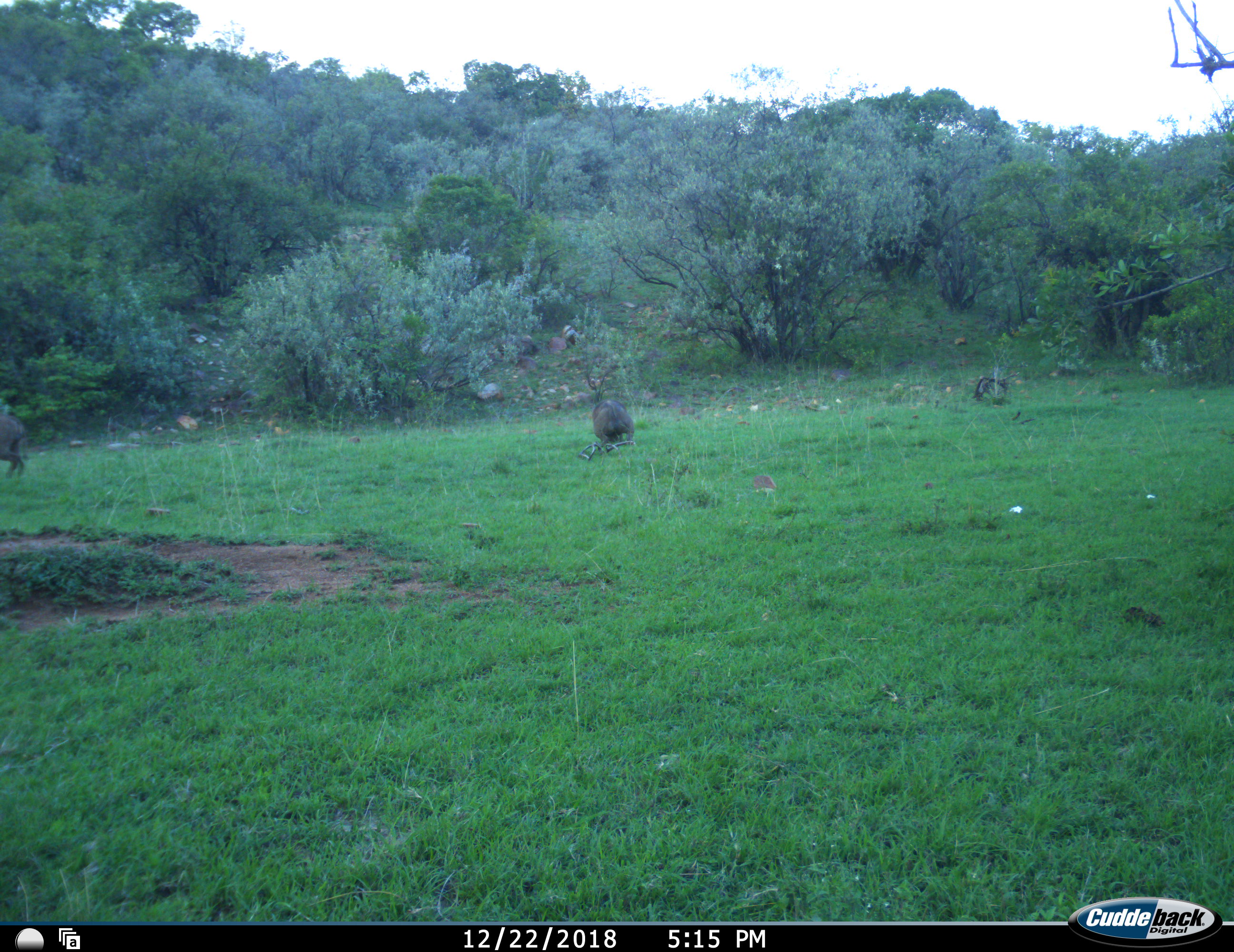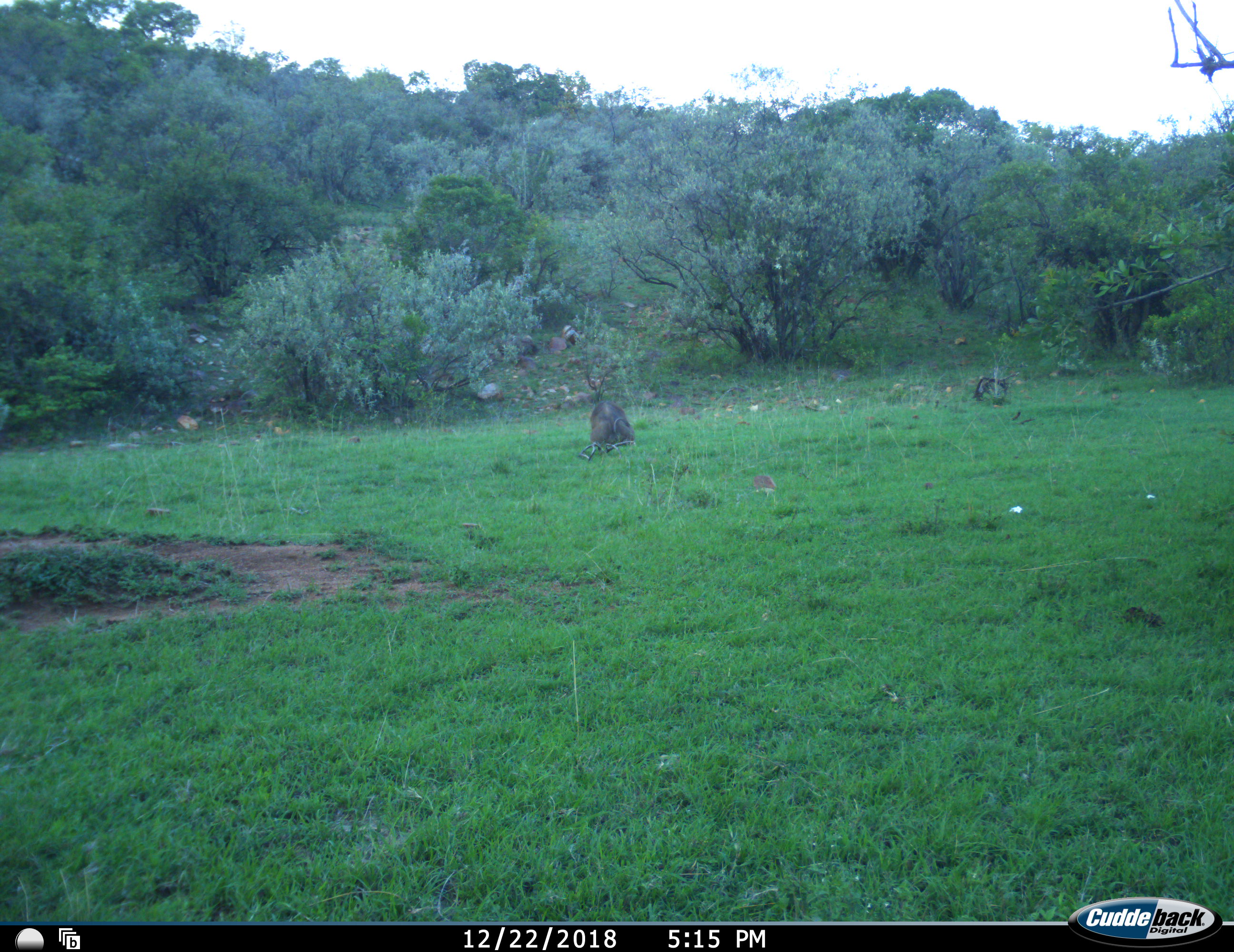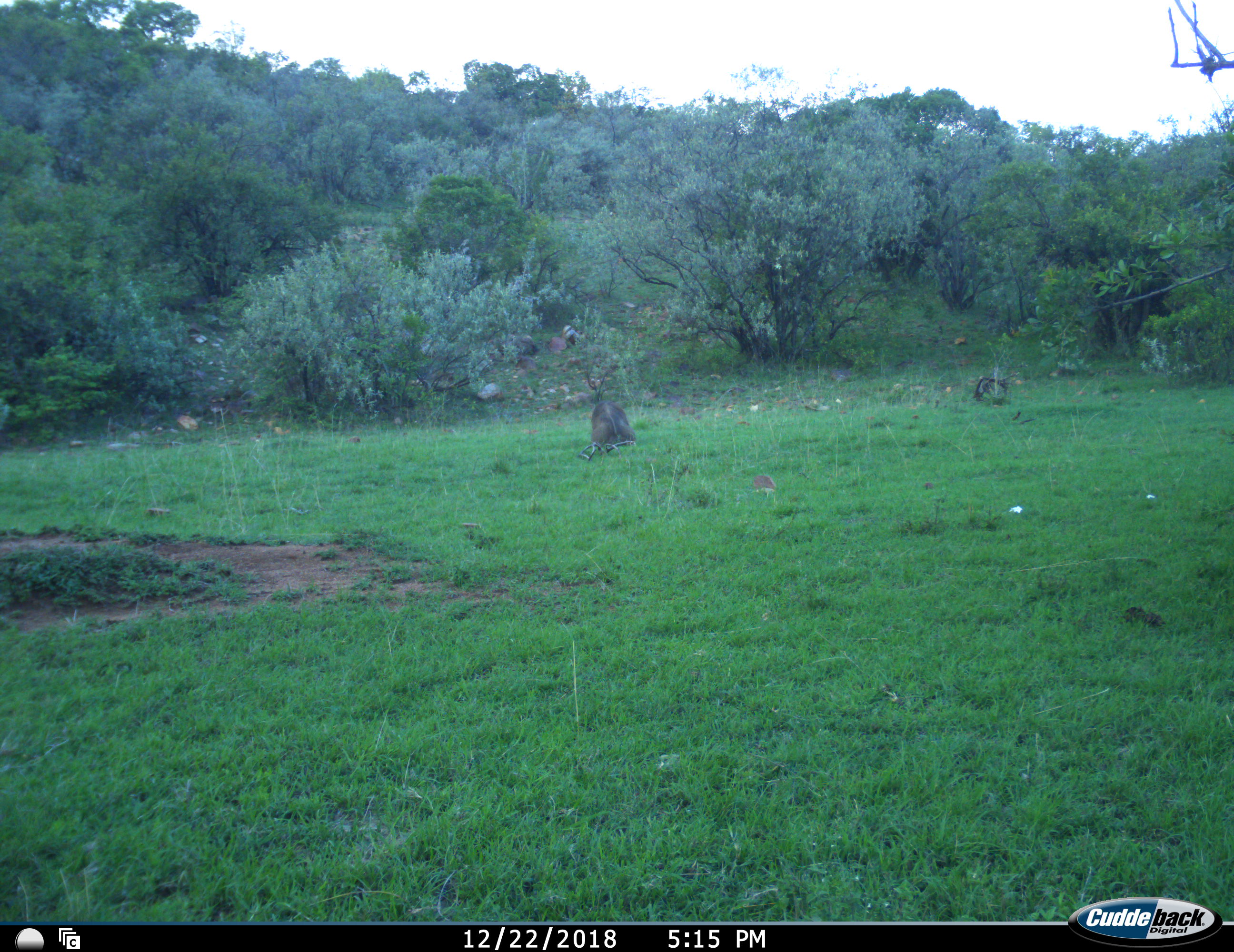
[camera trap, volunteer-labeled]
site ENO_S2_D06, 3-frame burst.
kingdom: Animalia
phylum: Chordata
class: Mammalia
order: Artiodactyla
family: Suidae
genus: Phacochoerus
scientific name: Phacochoerus africanus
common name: warthog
Warthog (Phacochoerus africanus), count 2. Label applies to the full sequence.